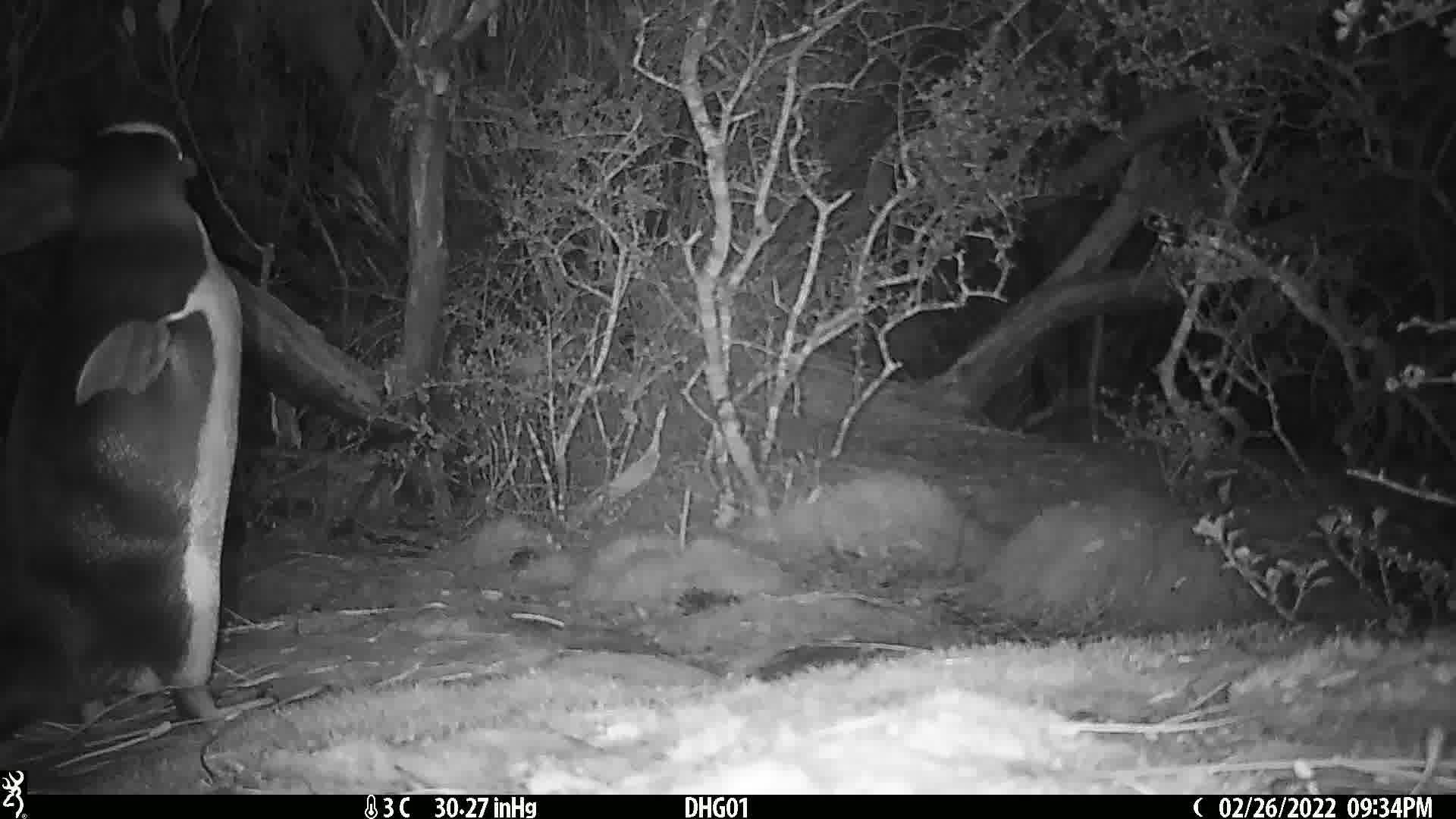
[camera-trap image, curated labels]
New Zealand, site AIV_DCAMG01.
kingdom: Animalia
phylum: Chordata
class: Aves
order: Sphenisciformes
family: Spheniscidae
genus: Megadyptes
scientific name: Megadyptes antipodes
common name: yellow-eyed penguin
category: yellow eyed penguin